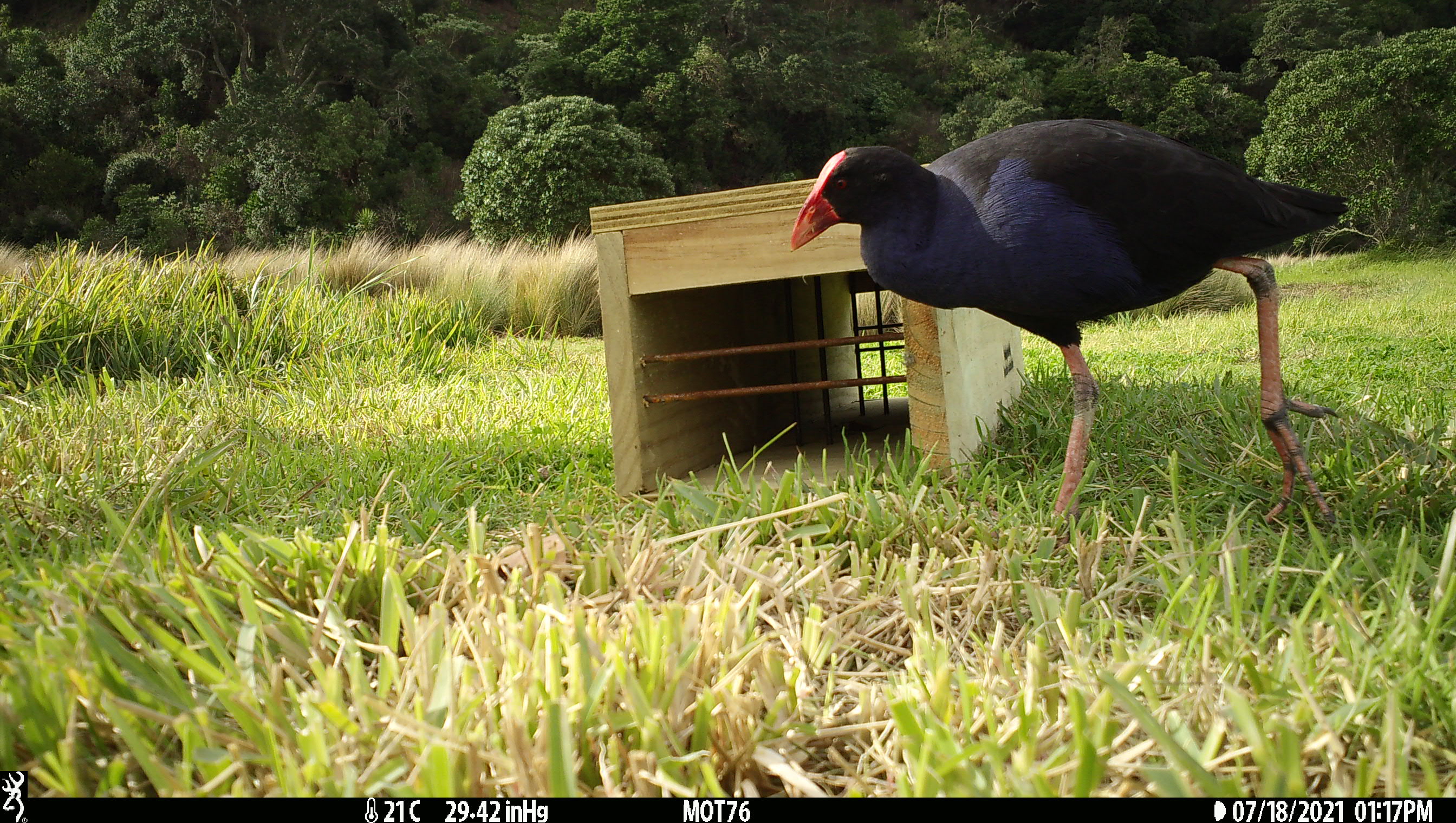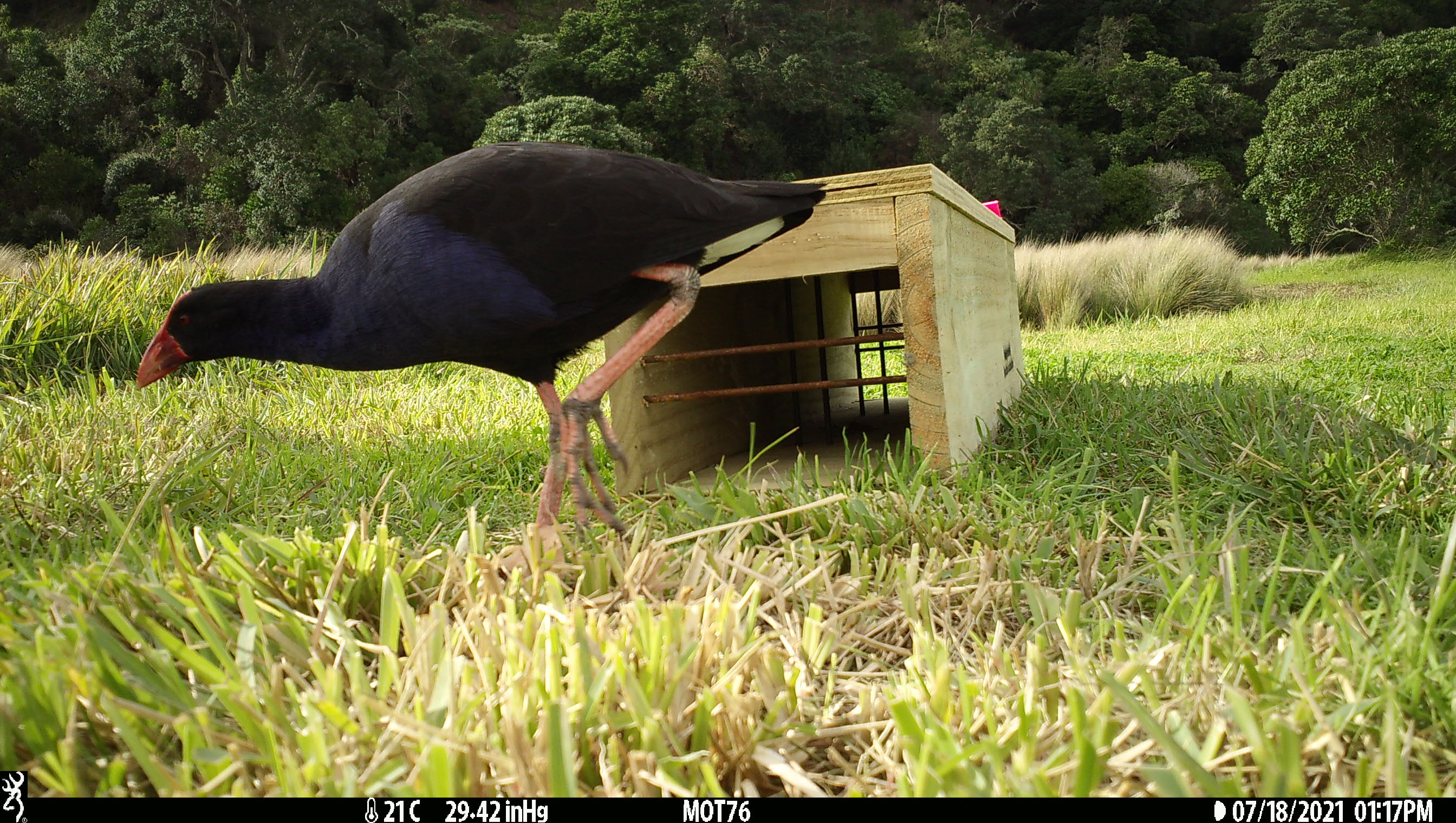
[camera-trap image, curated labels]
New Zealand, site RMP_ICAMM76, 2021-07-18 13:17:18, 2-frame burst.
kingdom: Animalia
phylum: Chordata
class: Aves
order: Gruiformes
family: Rallidae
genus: Porphyrio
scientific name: Porphyrio melanotus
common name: australasian swamphen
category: pukeko